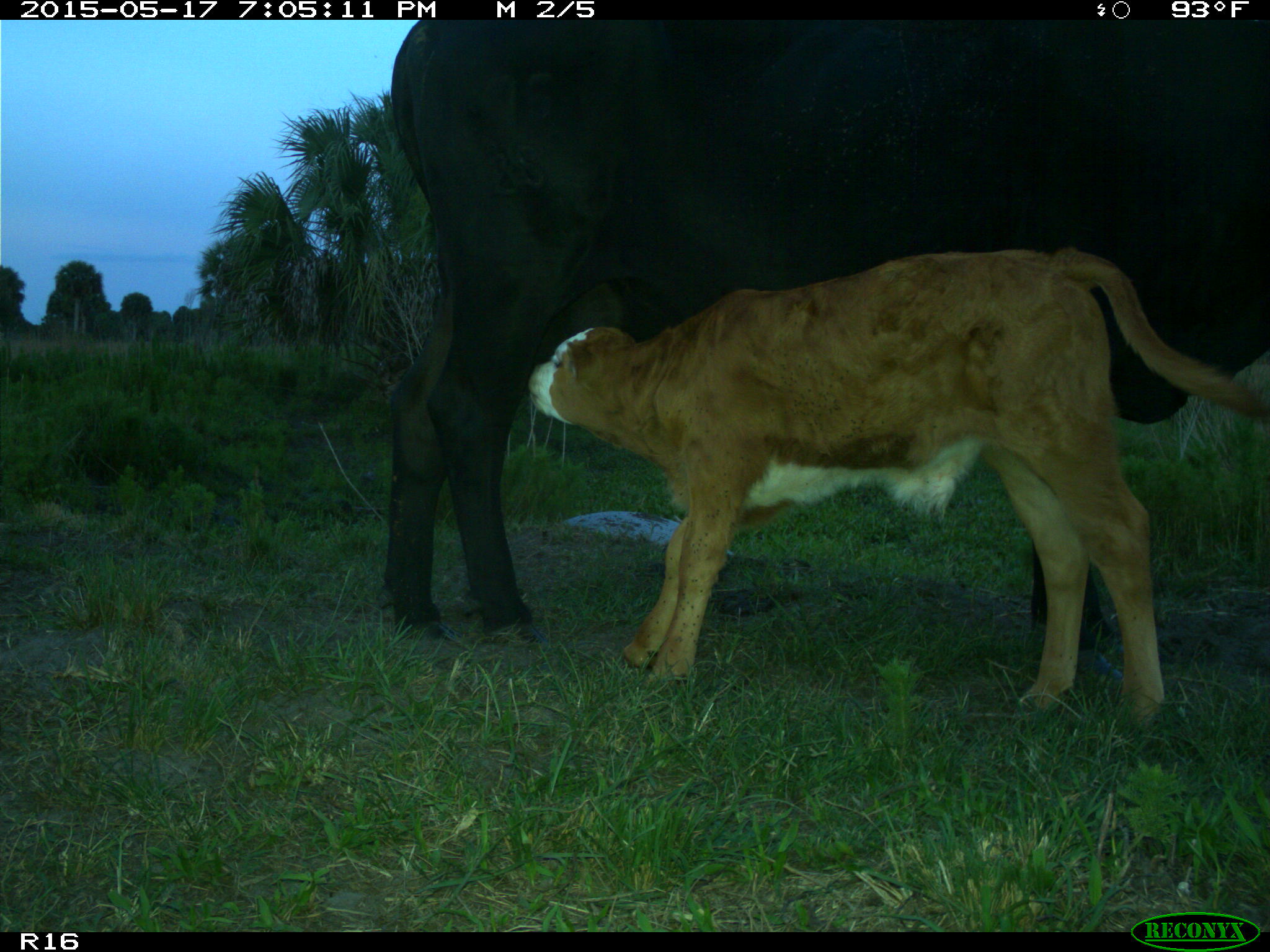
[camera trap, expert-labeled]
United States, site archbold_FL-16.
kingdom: Animalia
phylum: Chordata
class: Mammalia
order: Artiodactyla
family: Bovidae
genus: Bos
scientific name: Bos taurus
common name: domestic cow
Bos taurus (domestic cow).